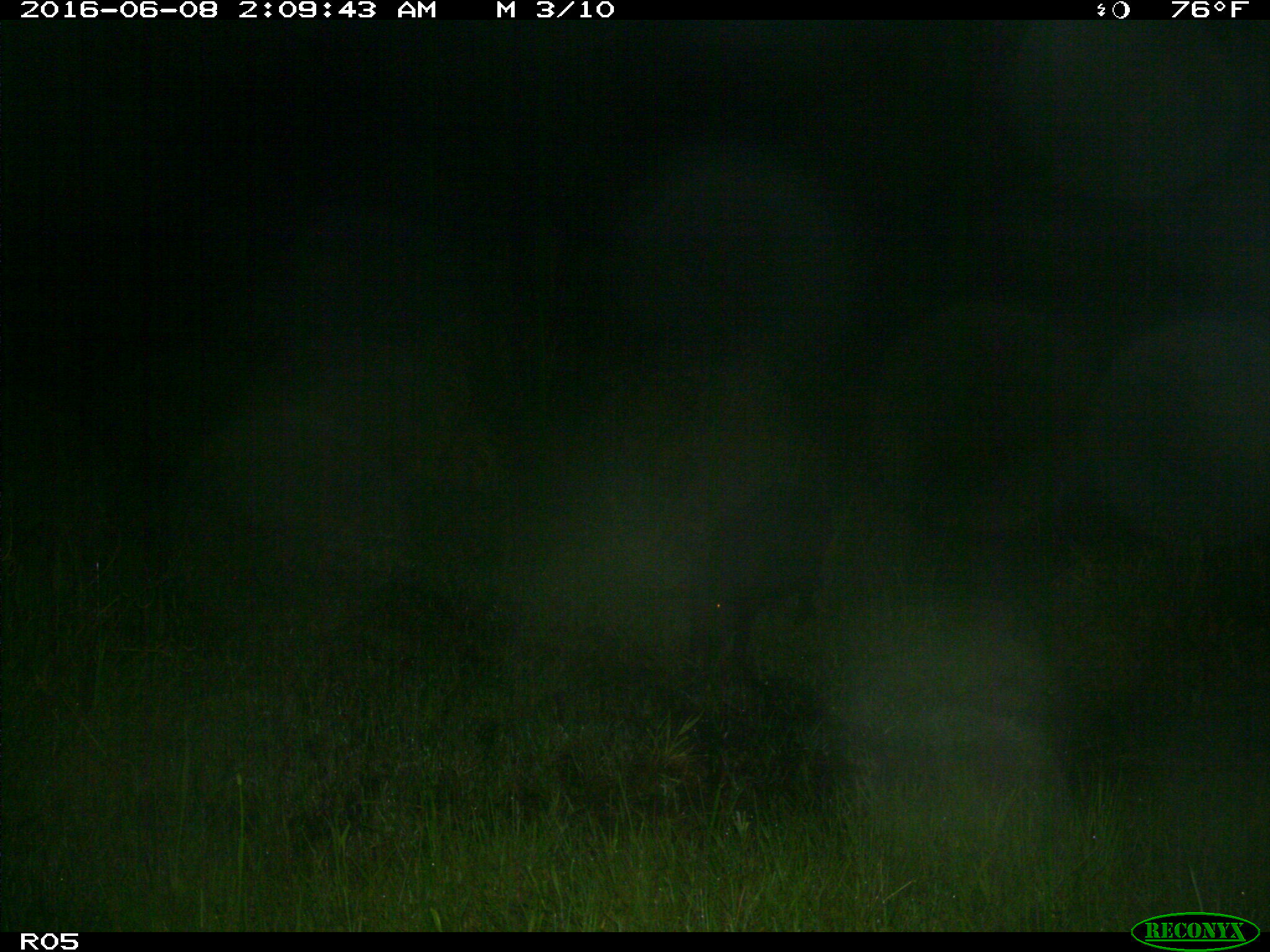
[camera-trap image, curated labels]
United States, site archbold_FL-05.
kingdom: Animalia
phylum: Chordata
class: Mammalia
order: Artiodactyla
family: Suidae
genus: Sus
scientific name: Sus scrofa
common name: wild boar